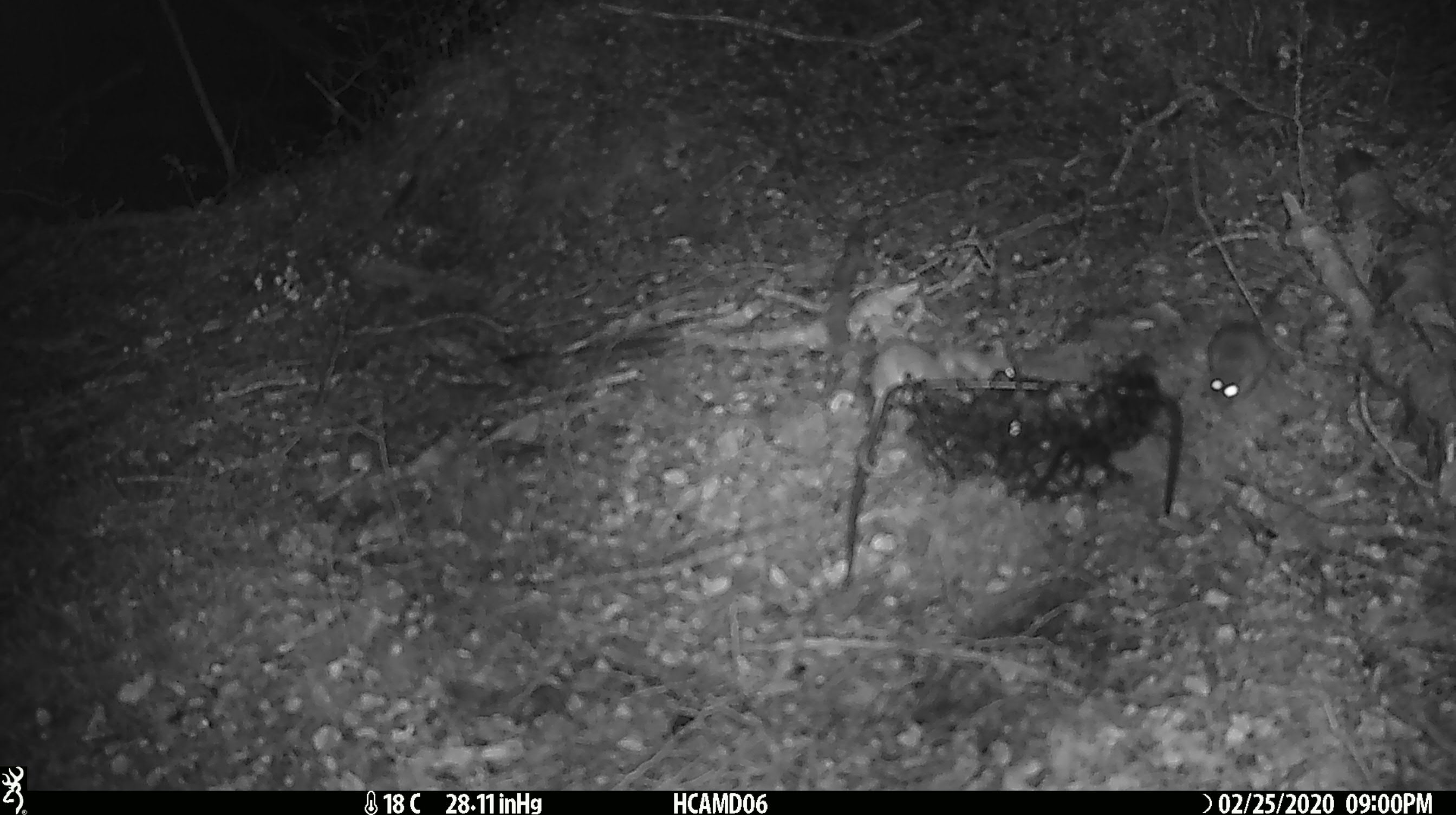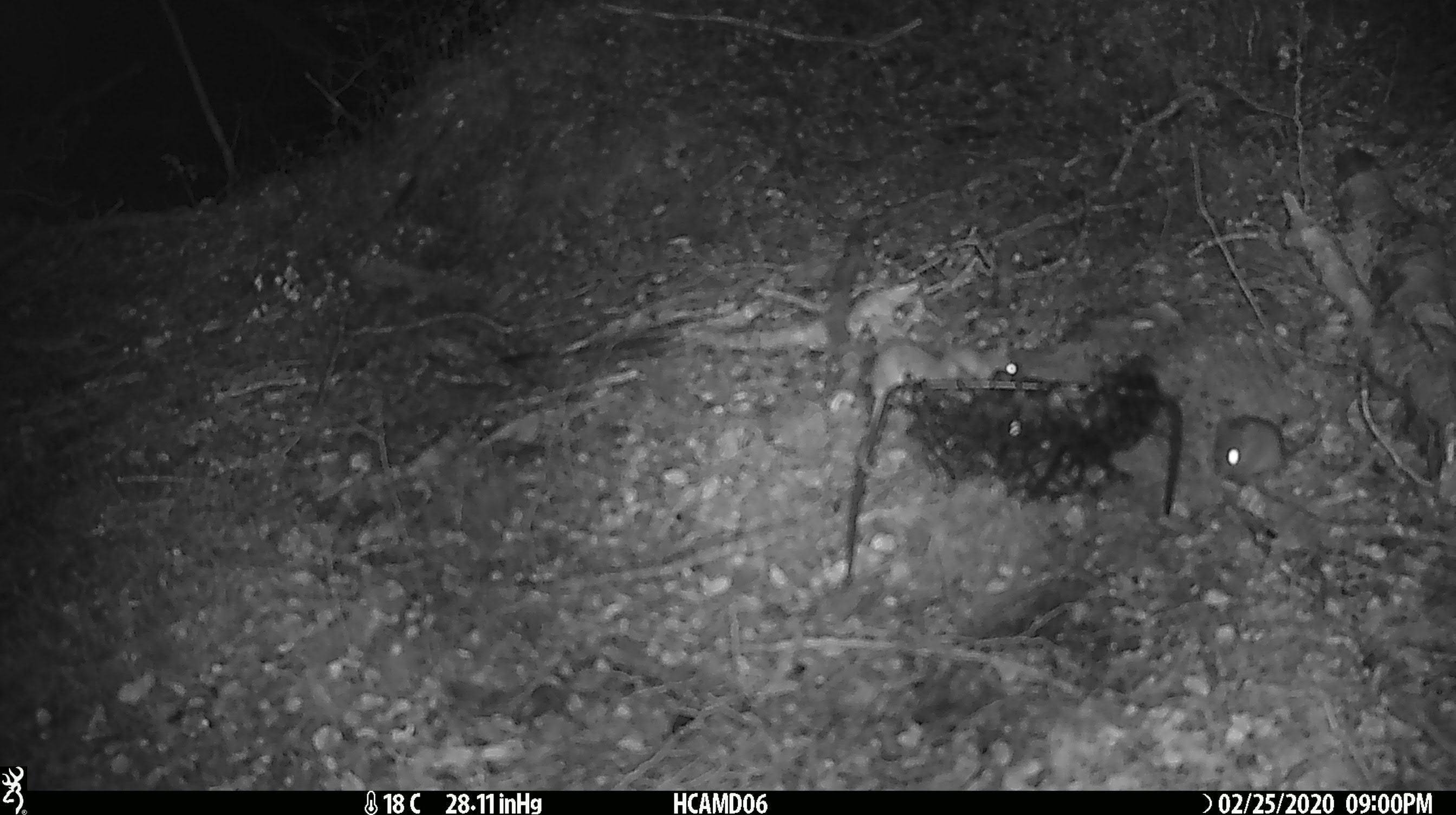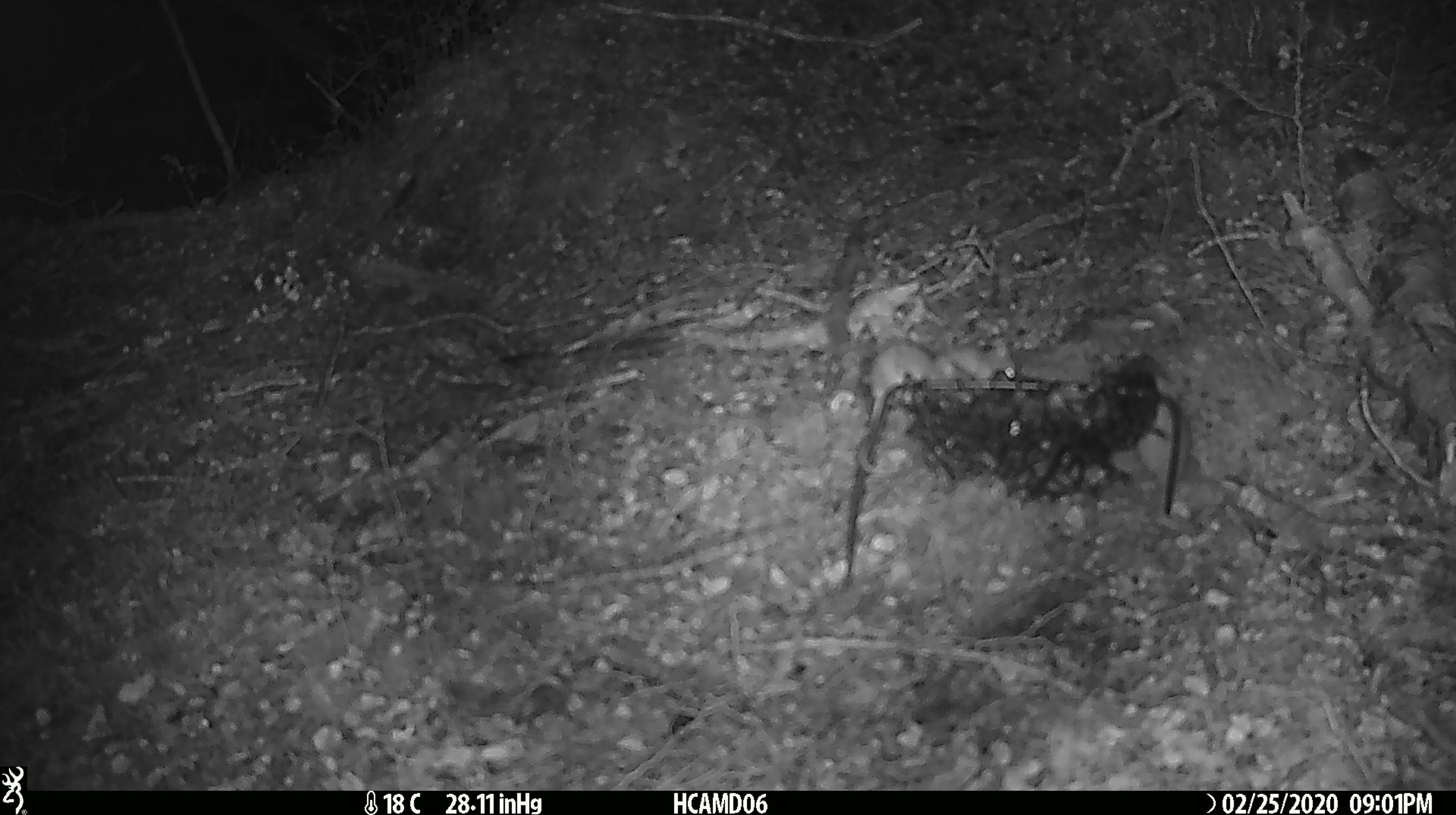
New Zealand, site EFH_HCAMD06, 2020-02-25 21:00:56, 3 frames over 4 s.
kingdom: Animalia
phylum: Chordata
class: Mammalia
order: Rodentia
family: Muridae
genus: Mus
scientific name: Mus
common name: mouse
Mouse (Mus).